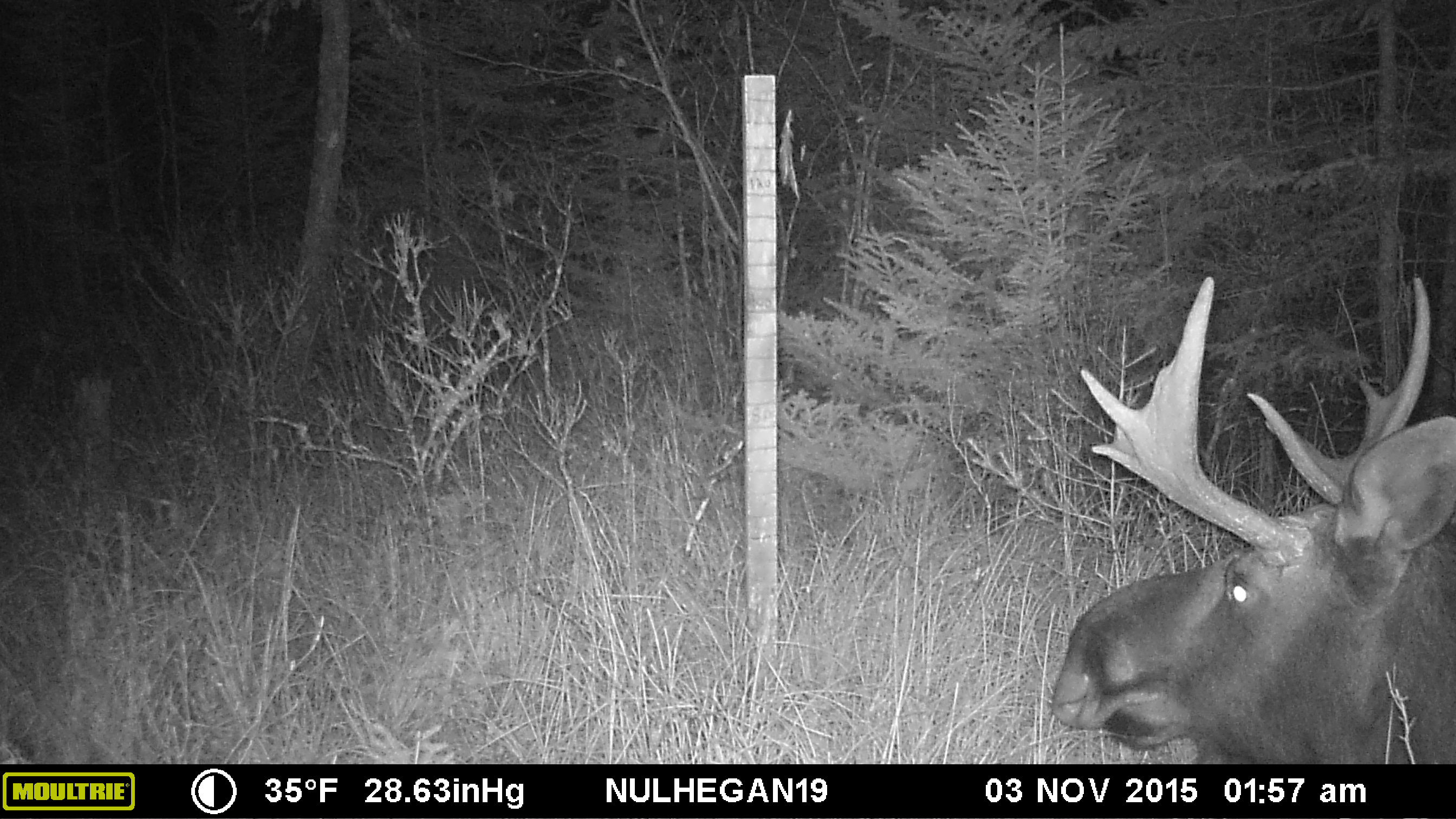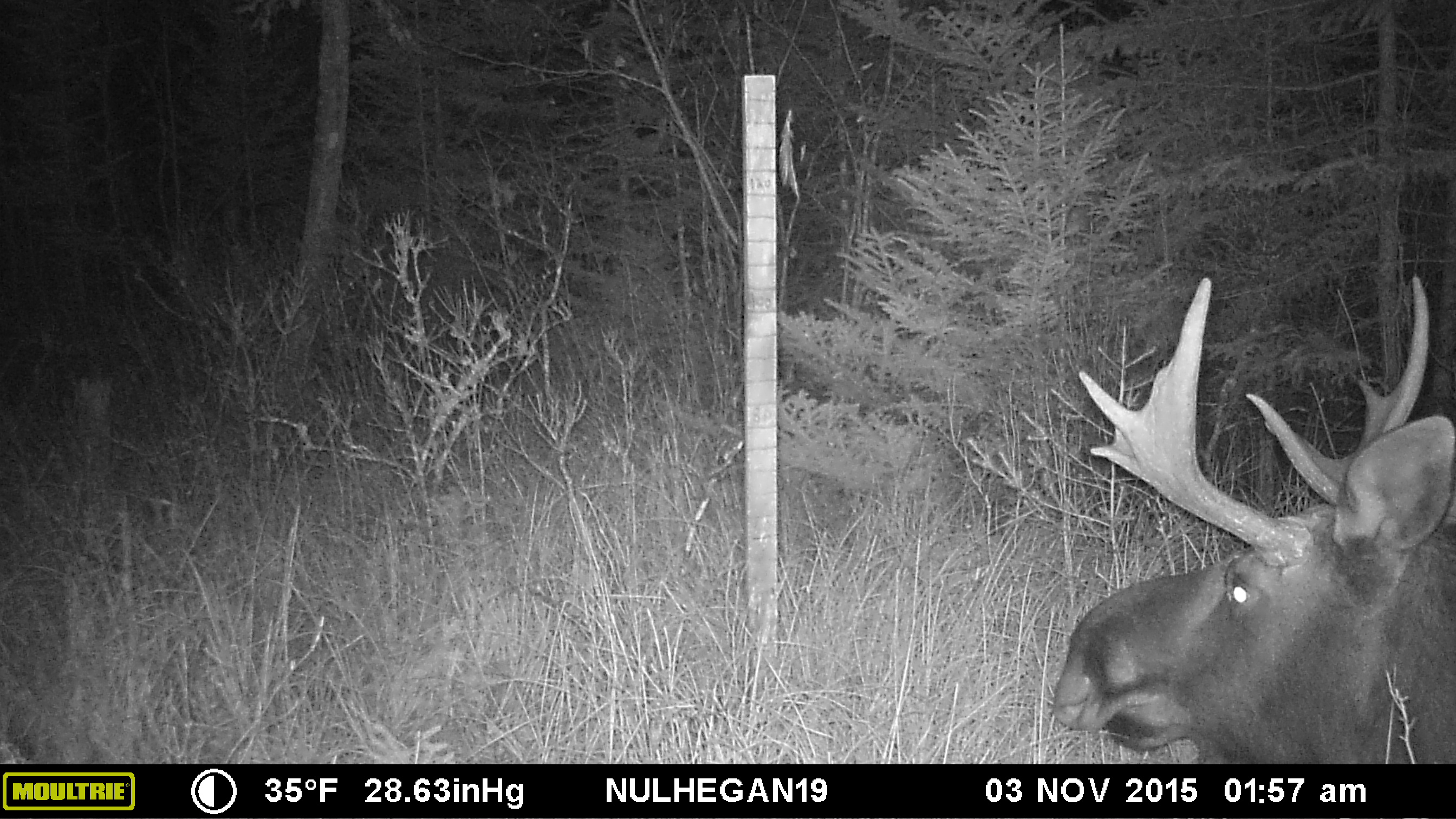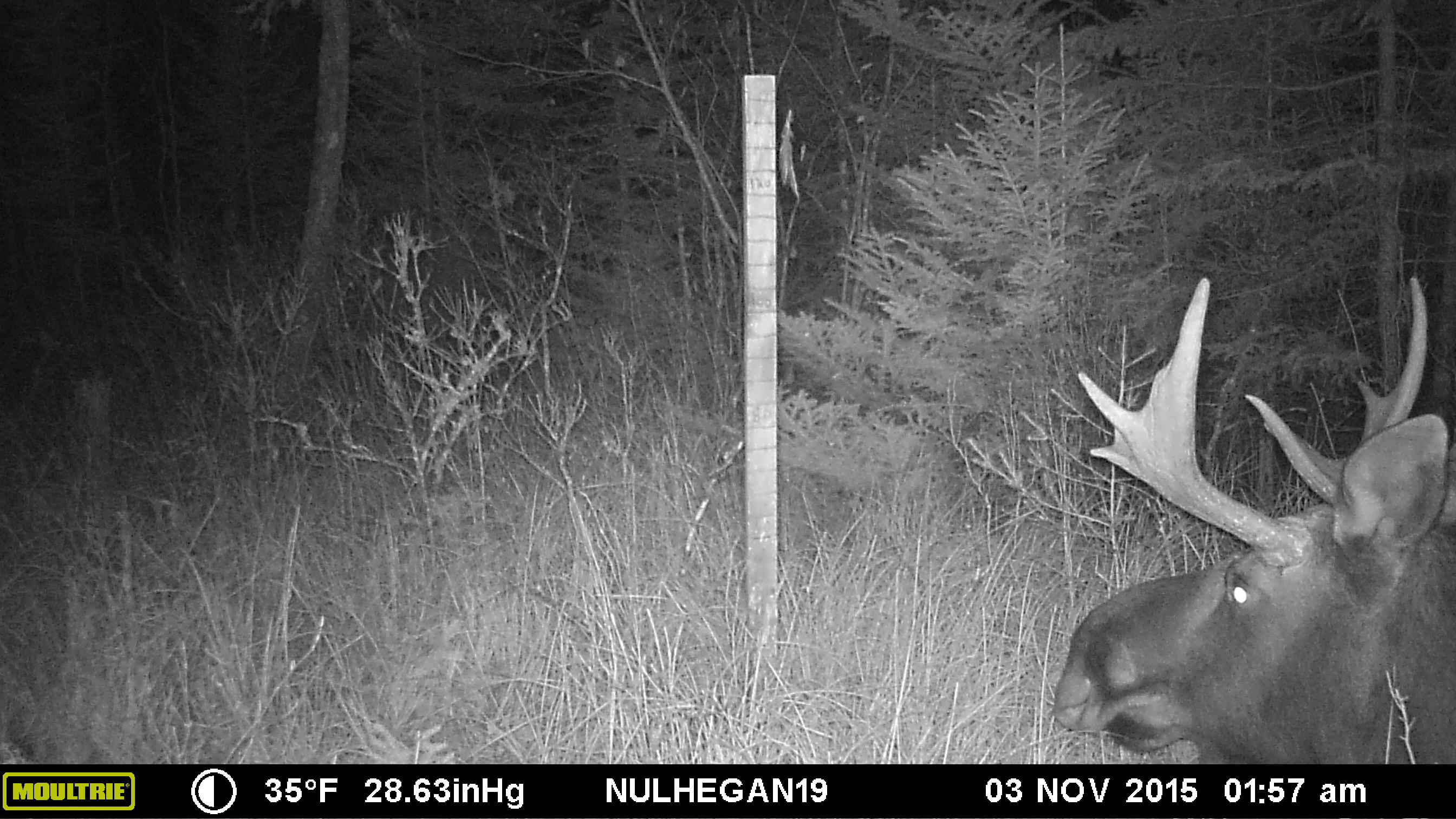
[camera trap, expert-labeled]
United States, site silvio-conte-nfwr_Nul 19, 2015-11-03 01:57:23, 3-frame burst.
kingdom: Animalia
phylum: Chordata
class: Mammalia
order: Artiodactyla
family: Cervidae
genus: Alces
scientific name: Alces alces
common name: moose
Moose (Alces alces).